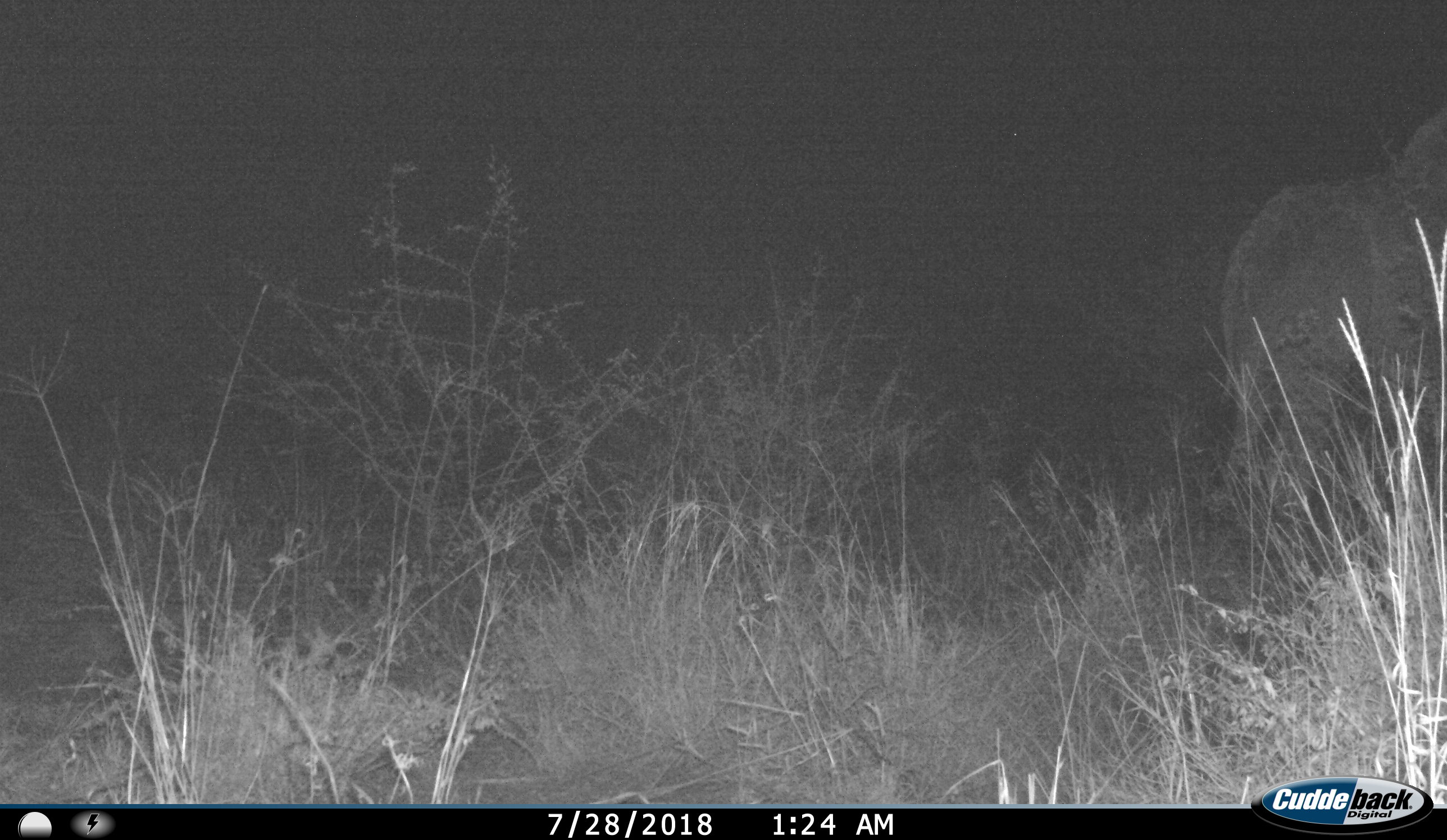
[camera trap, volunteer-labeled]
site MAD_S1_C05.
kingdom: Animalia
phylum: Chordata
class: Mammalia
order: Proboscidea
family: Elephantidae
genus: Loxodonta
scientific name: Loxodonta africana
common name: african bush elephant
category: elephant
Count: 1.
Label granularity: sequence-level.